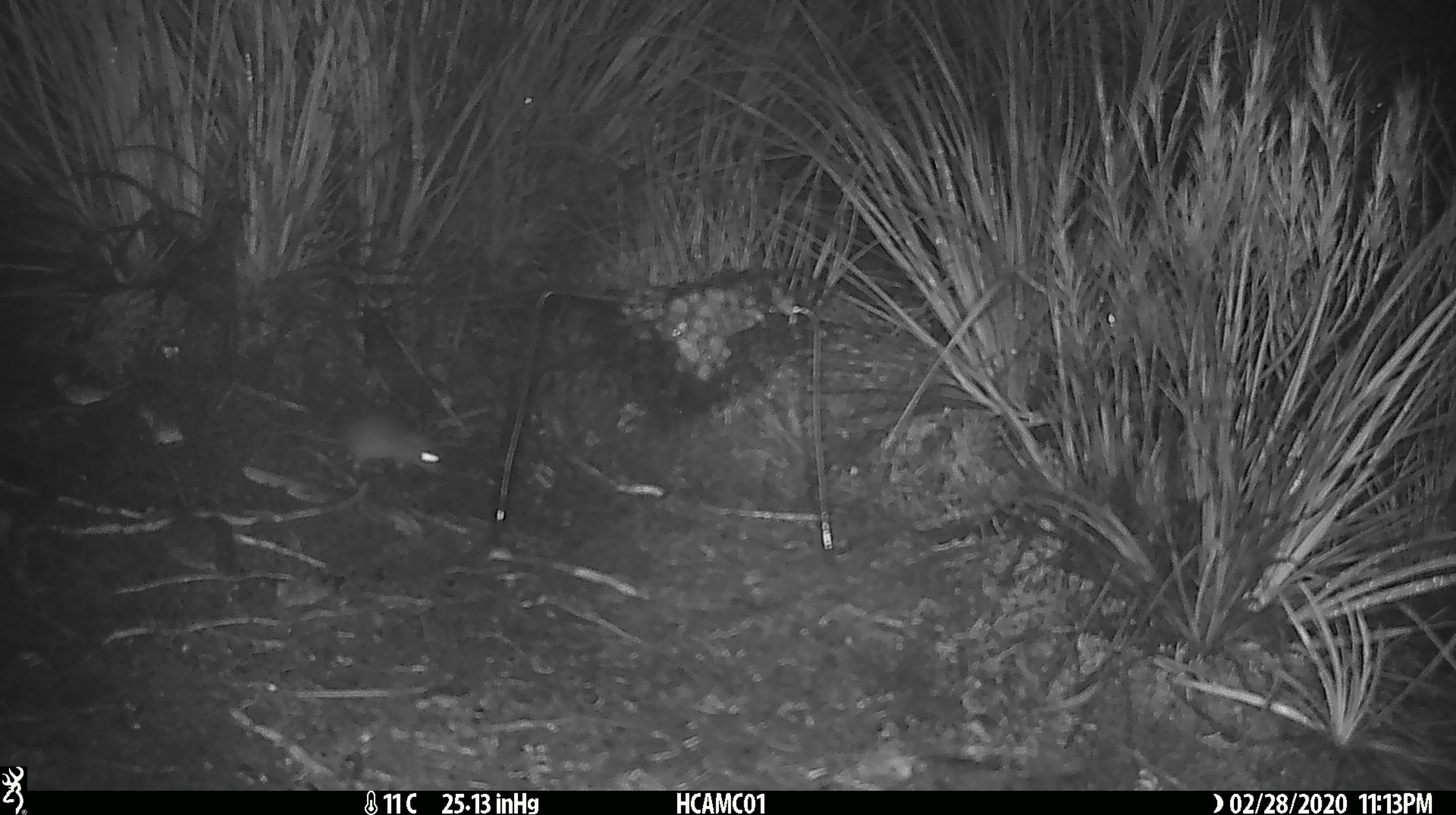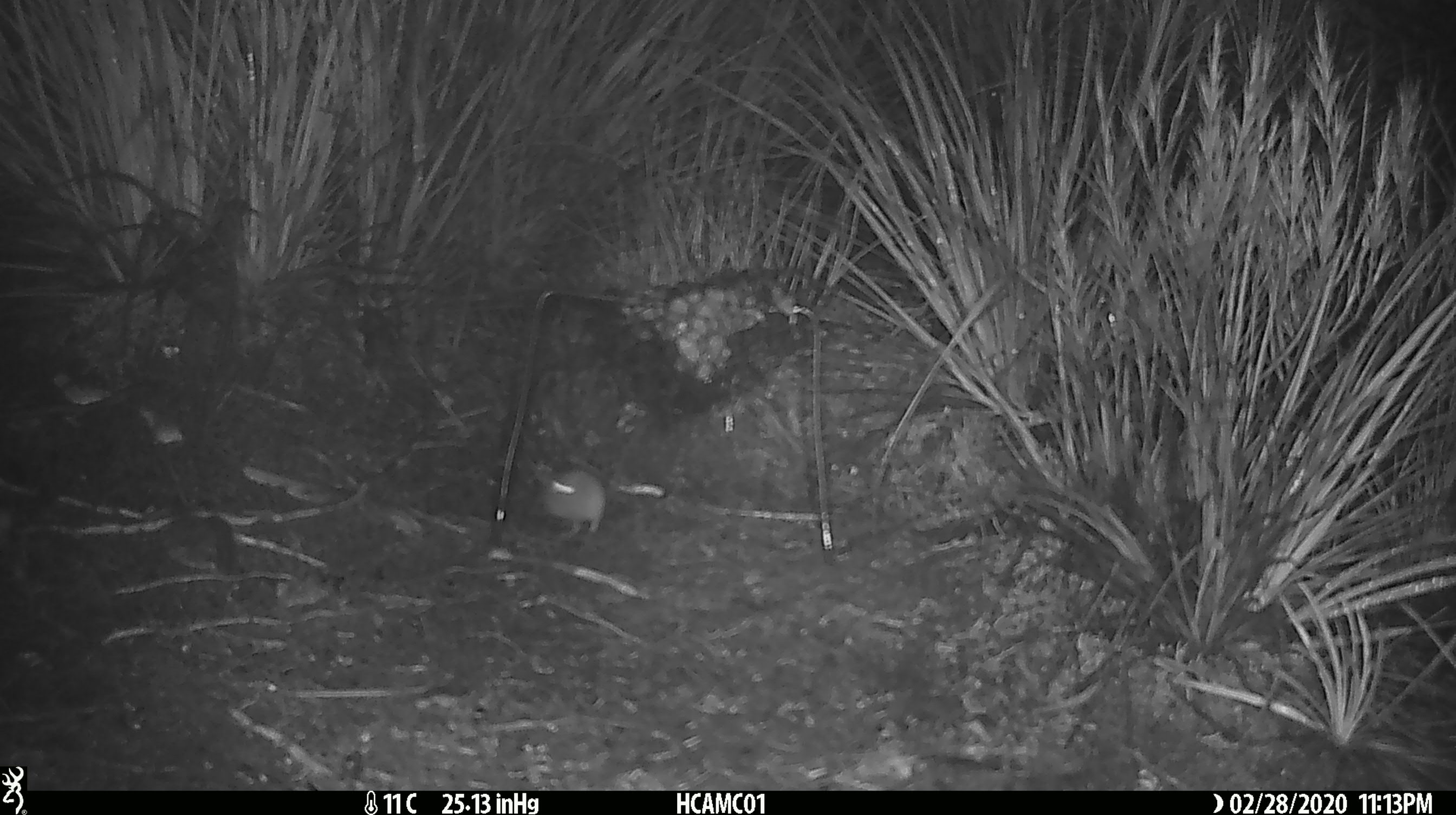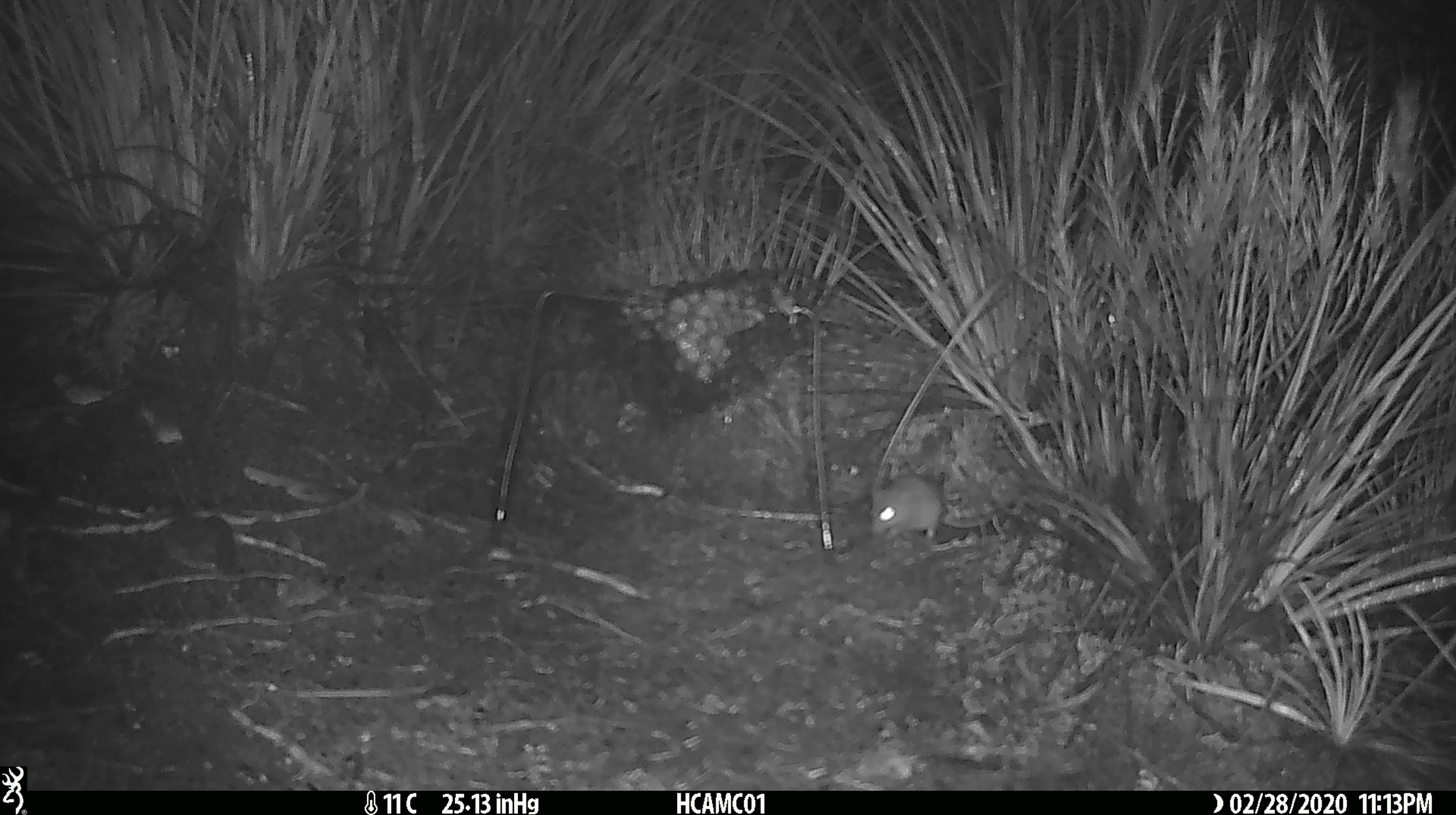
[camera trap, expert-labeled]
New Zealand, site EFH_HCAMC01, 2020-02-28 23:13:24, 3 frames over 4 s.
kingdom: Animalia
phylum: Chordata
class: Mammalia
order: Rodentia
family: Muridae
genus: Mus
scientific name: Mus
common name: mouse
Mouse (Mus).